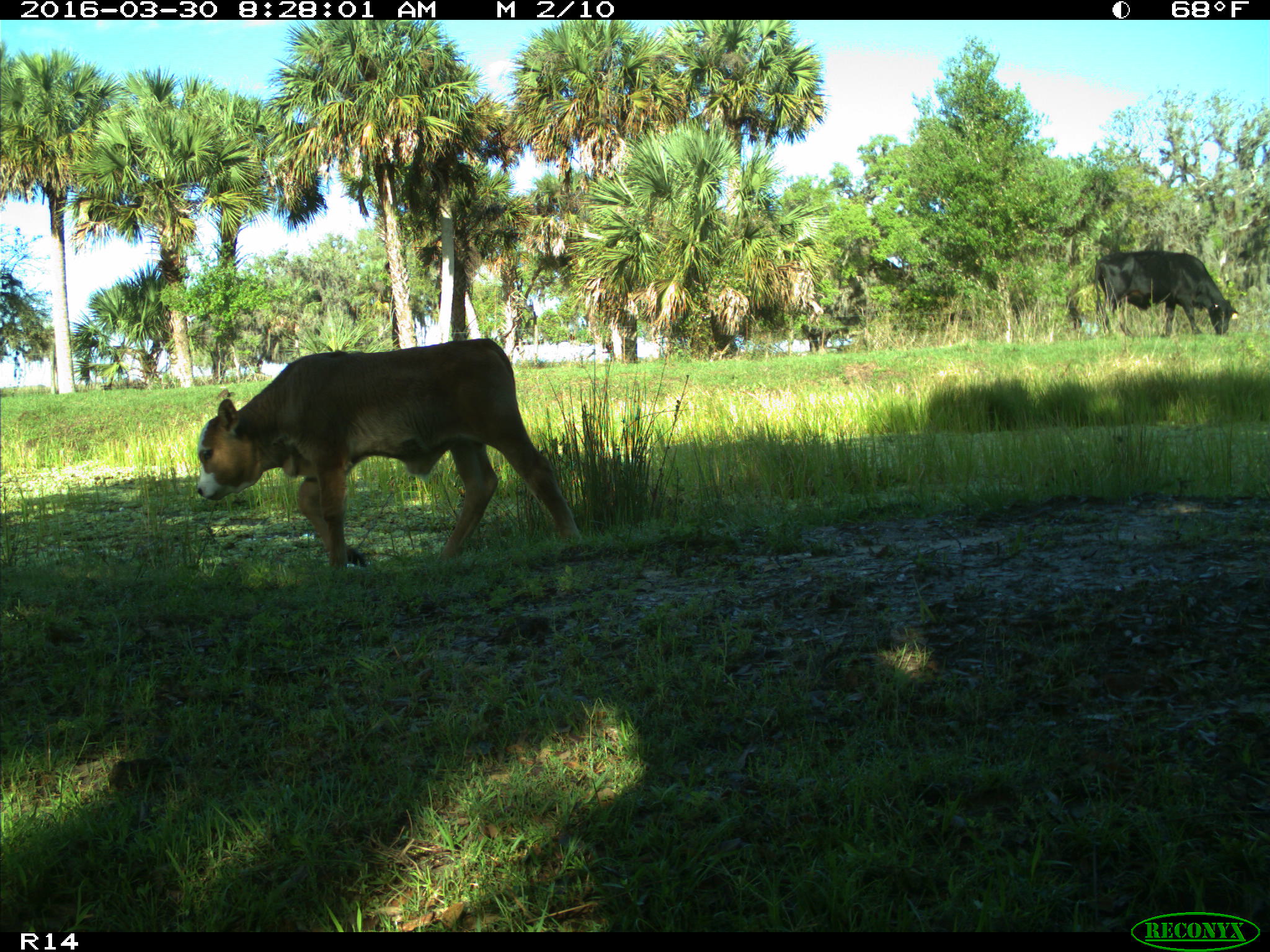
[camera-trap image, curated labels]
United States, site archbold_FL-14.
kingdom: Animalia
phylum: Chordata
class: Mammalia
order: Artiodactyla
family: Bovidae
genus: Bos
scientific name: Bos taurus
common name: domestic cow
Bos taurus (domestic cow).